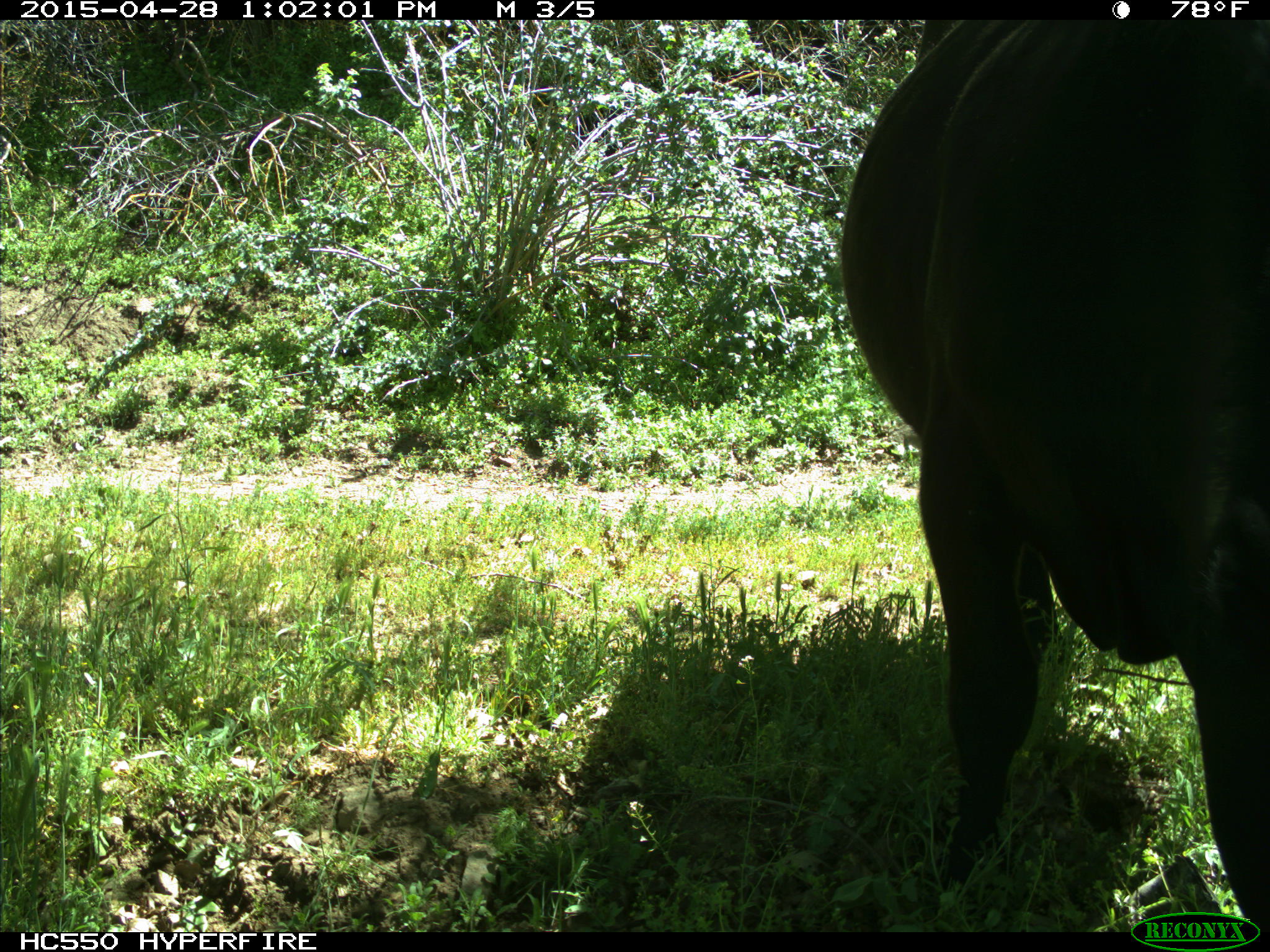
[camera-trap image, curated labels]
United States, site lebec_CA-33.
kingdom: Animalia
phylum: Chordata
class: Mammalia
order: Artiodactyla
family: Bovidae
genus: Bos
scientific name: Bos taurus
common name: domestic cow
Bos taurus (domestic cow).